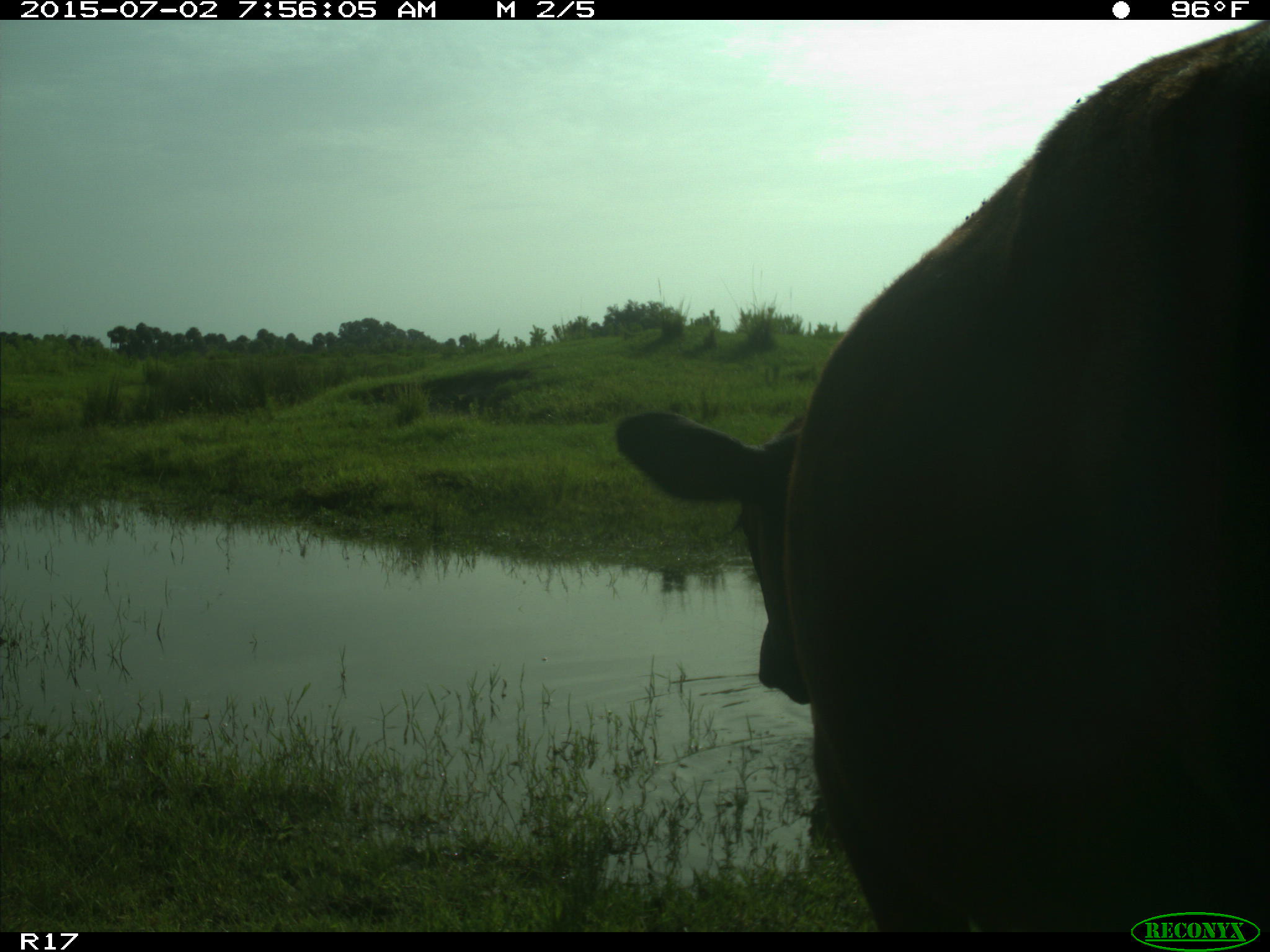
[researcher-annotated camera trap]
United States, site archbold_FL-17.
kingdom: Animalia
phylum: Chordata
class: Mammalia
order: Artiodactyla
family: Bovidae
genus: Bos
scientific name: Bos taurus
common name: domestic cow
Bos taurus (domestic cow).